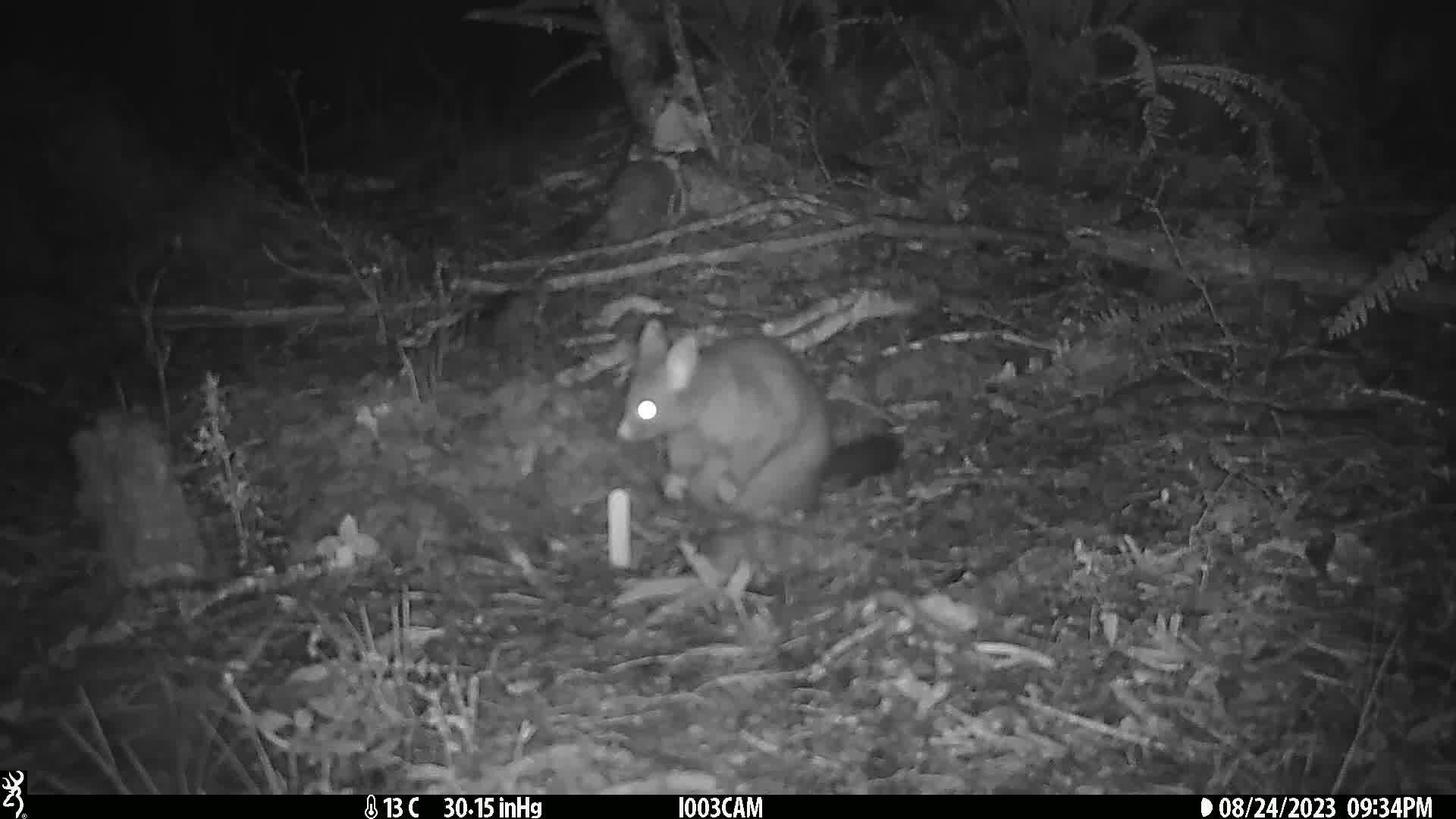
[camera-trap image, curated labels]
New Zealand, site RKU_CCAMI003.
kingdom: Animalia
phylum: Chordata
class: Mammalia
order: Diprotodontia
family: Phalangeridae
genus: Trichosurus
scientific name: Trichosurus vulpecula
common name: common brushtail possum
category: possum